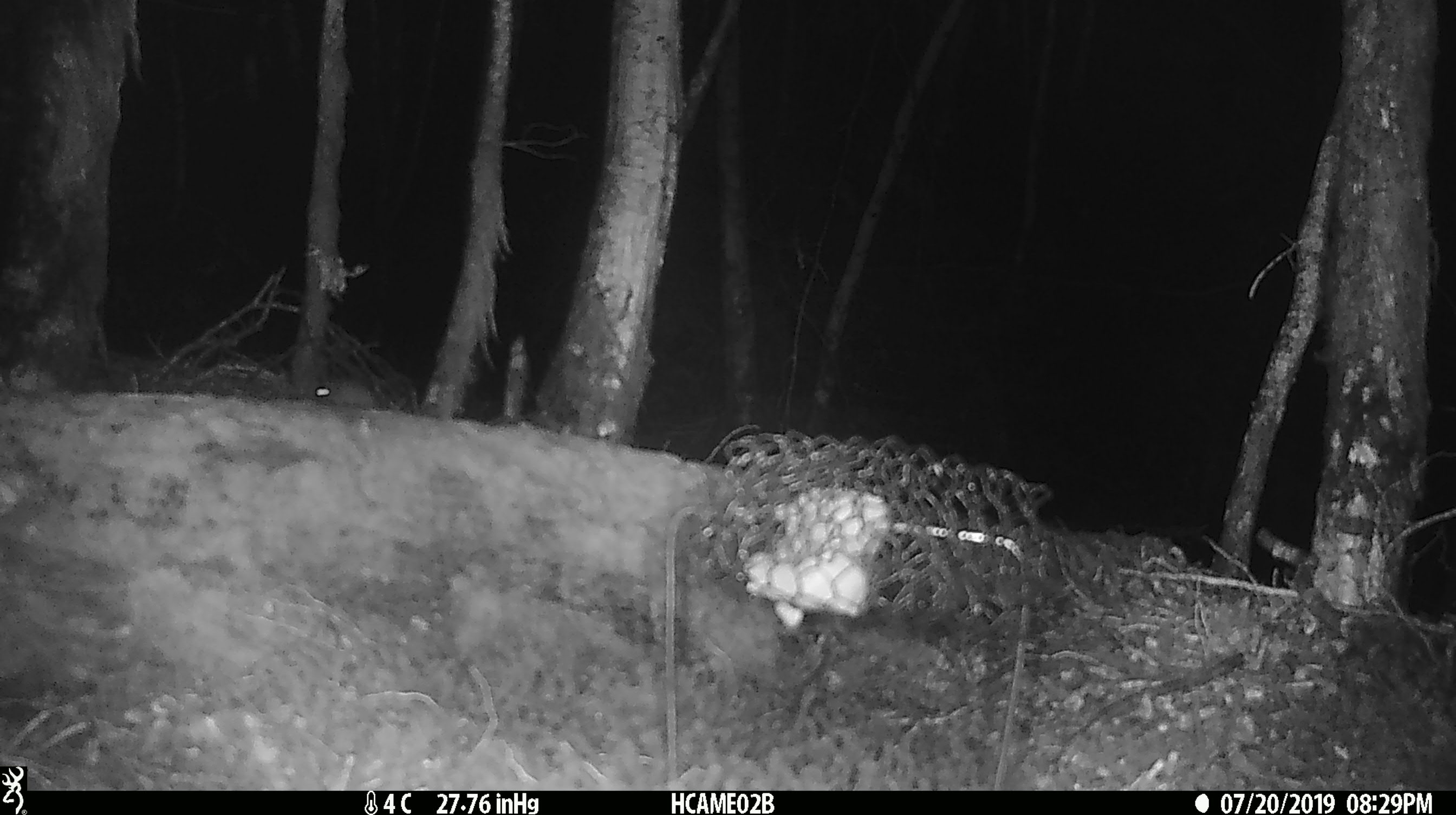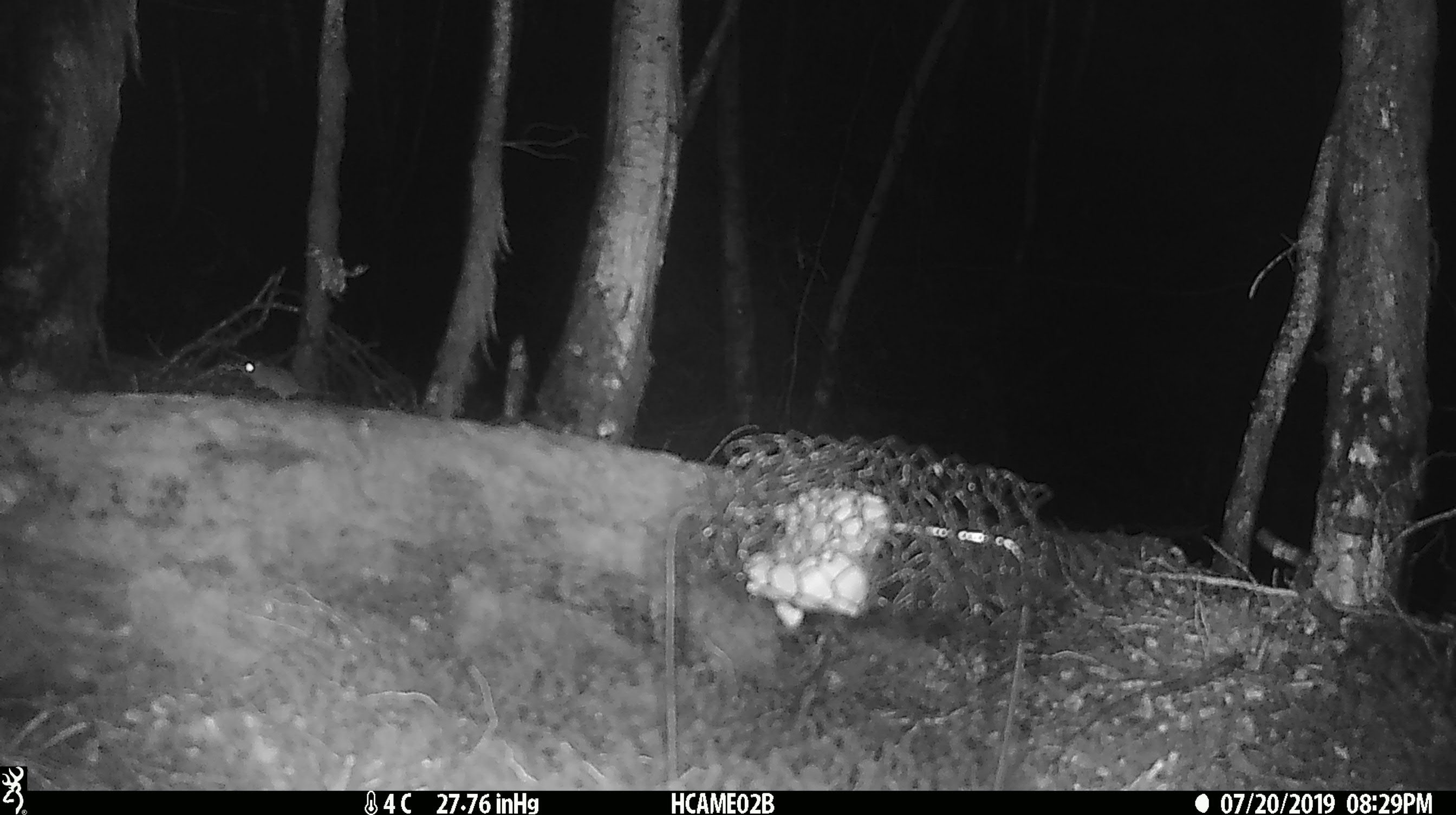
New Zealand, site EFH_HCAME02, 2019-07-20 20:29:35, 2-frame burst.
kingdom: Animalia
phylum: Chordata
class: Mammalia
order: Rodentia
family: Muridae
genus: Mus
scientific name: Mus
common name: mouse